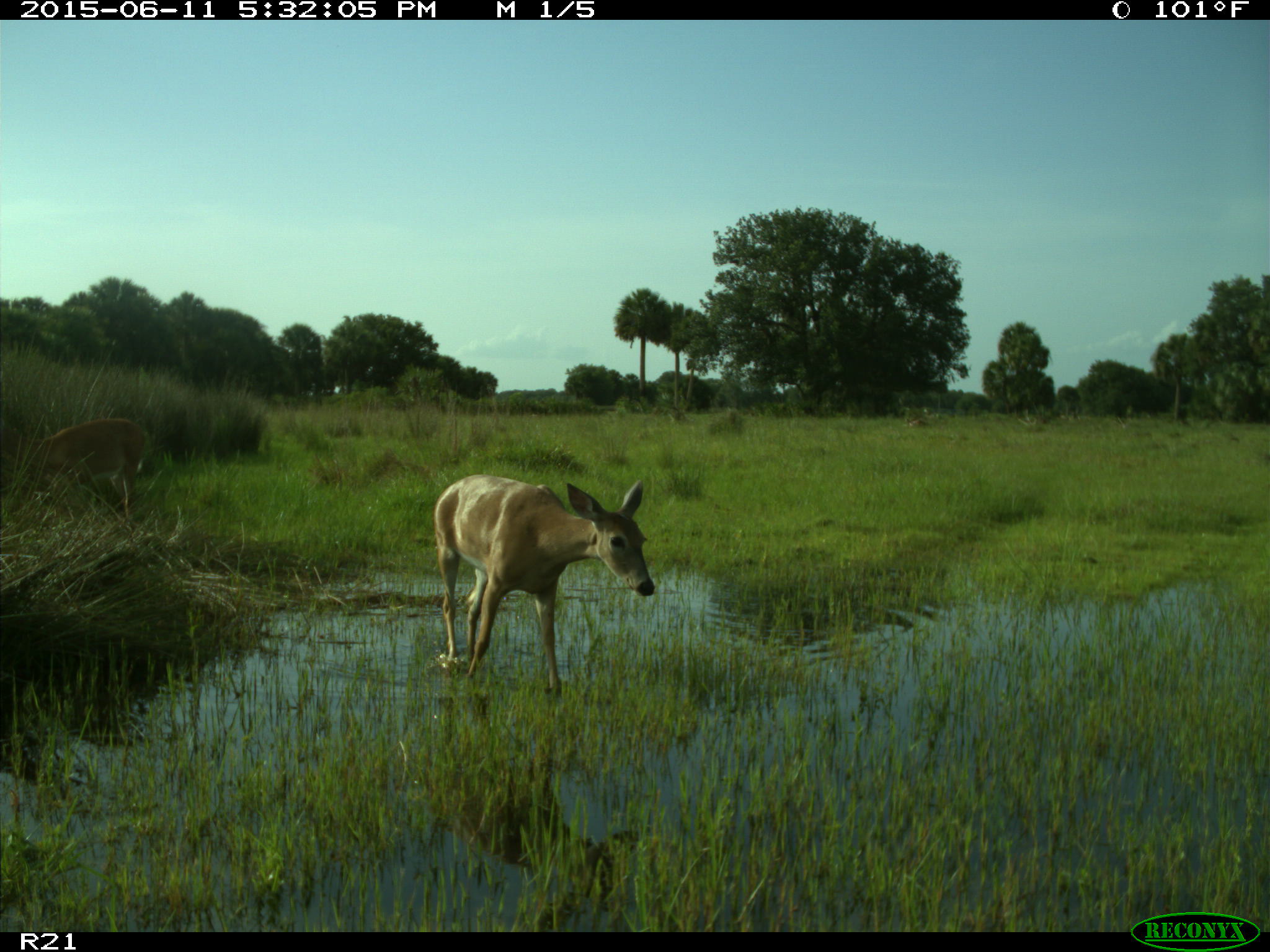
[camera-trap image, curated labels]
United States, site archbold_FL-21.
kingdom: Animalia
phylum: Chordata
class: Mammalia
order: Artiodactyla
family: Cervidae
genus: Odocoileus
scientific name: Odocoileus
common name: deer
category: unidentified deer